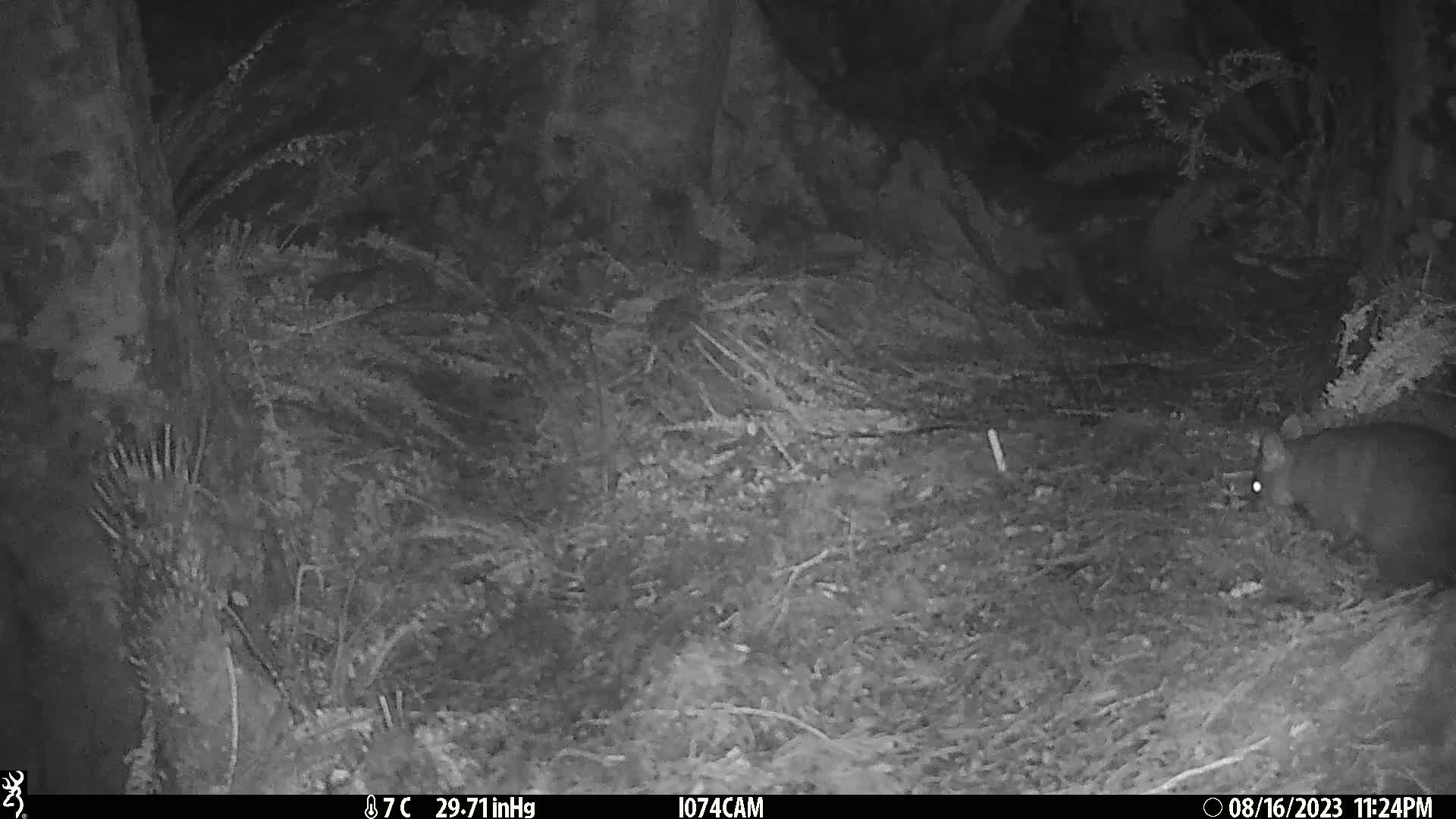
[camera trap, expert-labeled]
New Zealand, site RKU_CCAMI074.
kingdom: Animalia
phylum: Chordata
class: Mammalia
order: Diprotodontia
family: Phalangeridae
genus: Trichosurus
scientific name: Trichosurus vulpecula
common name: common brushtail possum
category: possum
Possum (common brushtail possum) (Trichosurus vulpecula).